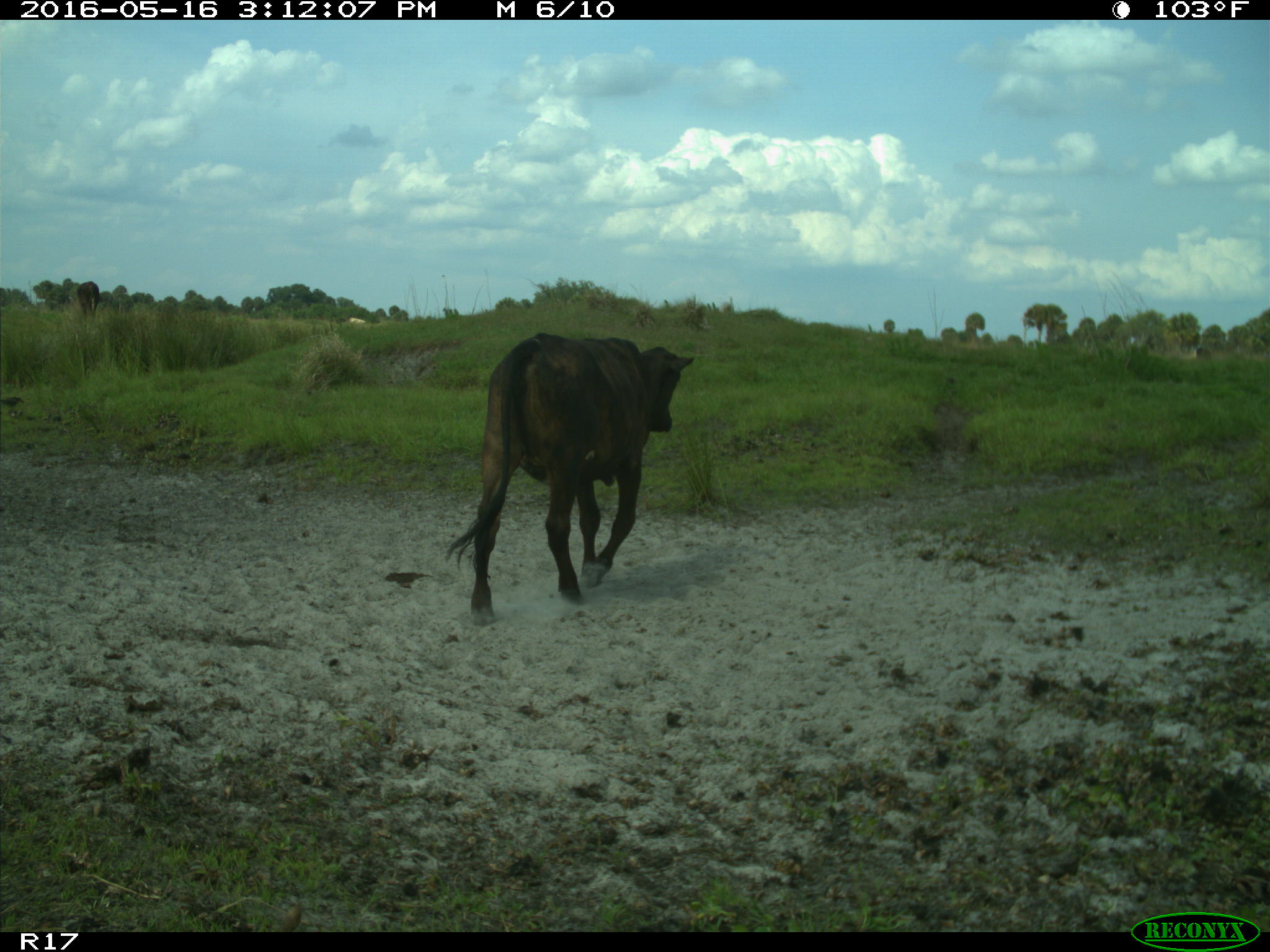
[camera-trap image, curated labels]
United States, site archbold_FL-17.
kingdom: Animalia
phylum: Chordata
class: Mammalia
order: Artiodactyla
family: Bovidae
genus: Bos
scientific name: Bos taurus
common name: domestic cow